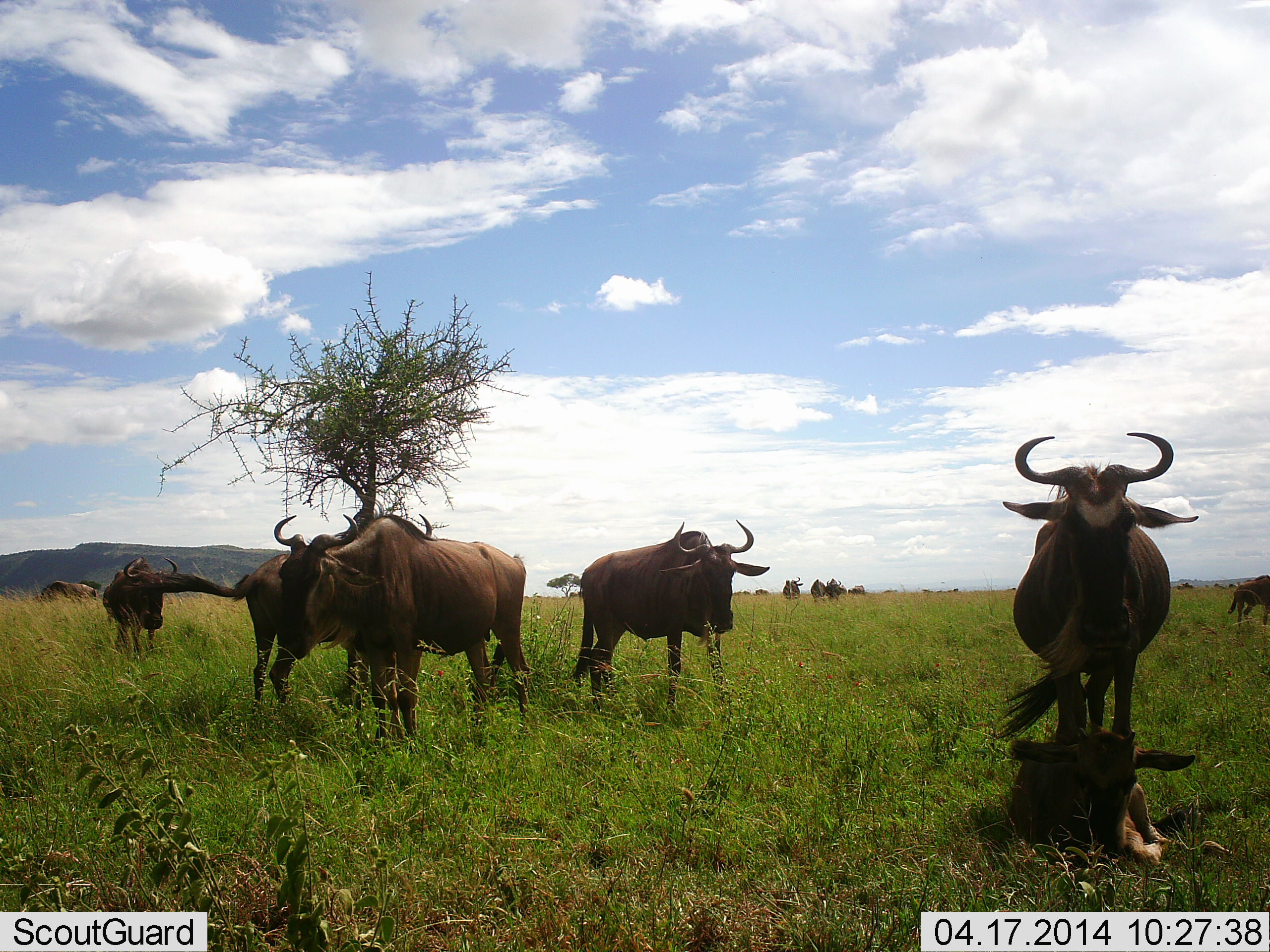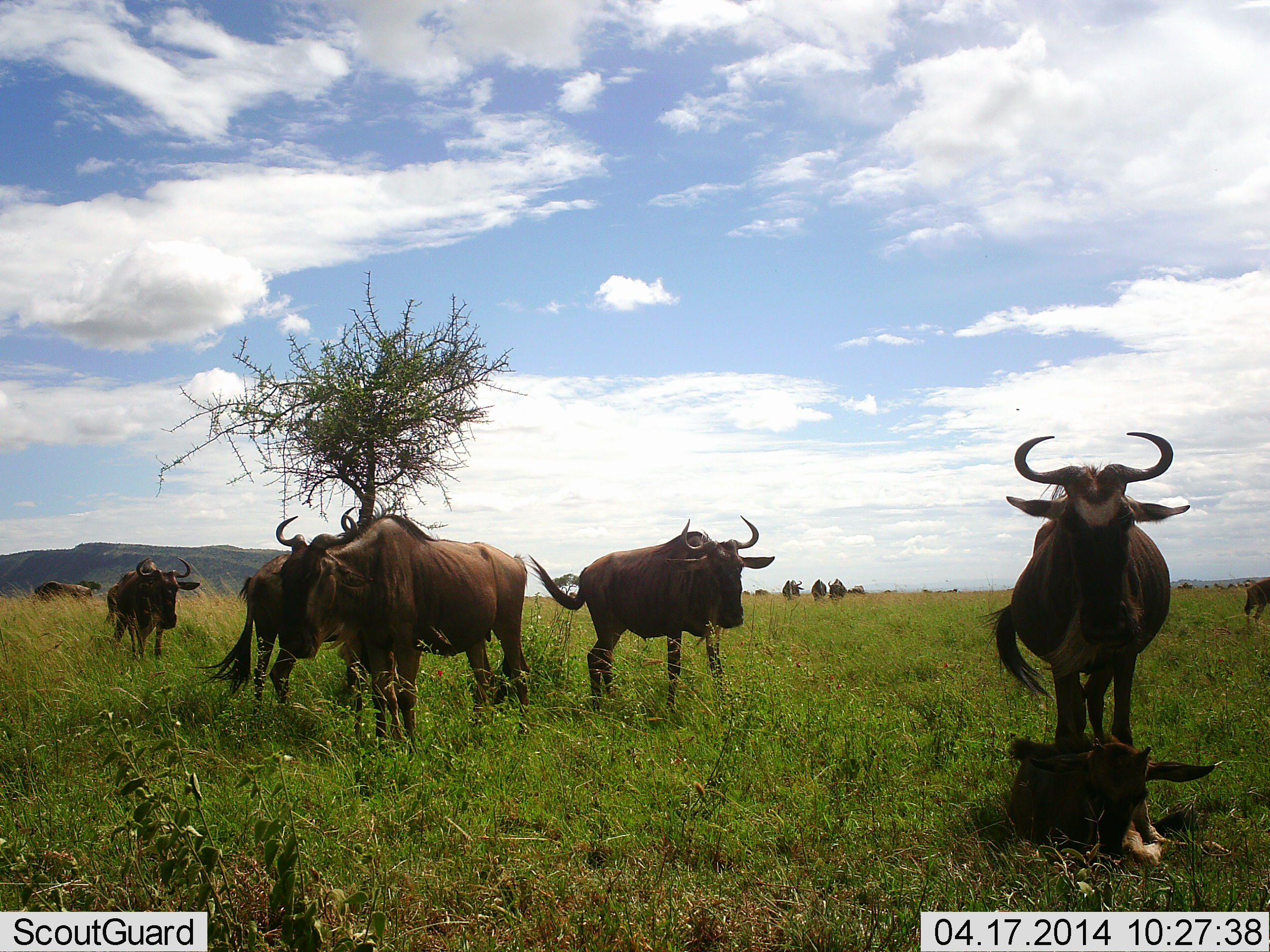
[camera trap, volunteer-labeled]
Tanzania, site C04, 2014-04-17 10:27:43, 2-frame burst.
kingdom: Animalia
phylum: Chordata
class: Mammalia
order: Artiodactyla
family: Bovidae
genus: Connochaetes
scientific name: Connochaetes taurinus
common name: blue wildebeest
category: wildebeest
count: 11-50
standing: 90%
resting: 50%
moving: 0%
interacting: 0%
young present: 70%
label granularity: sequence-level